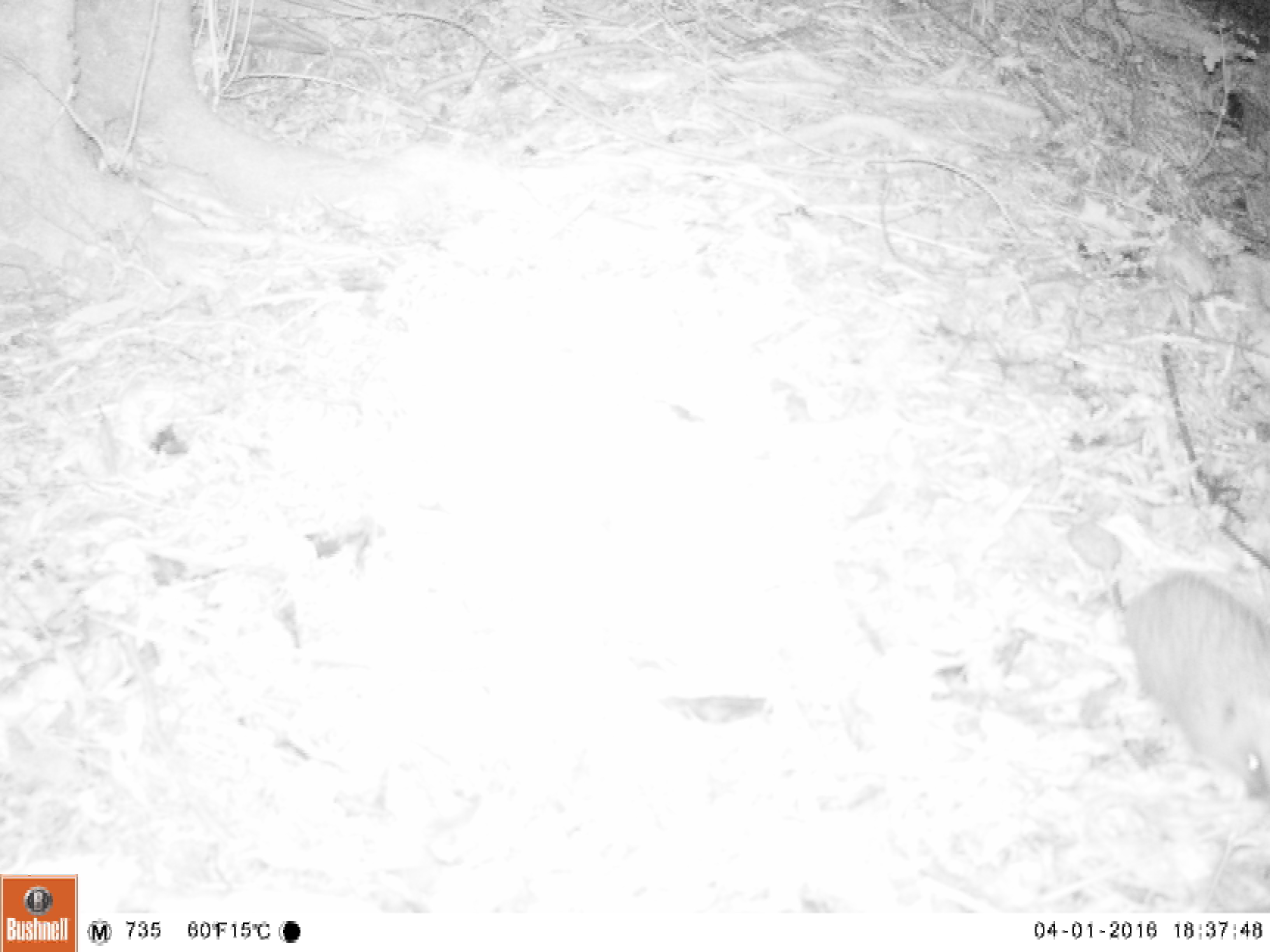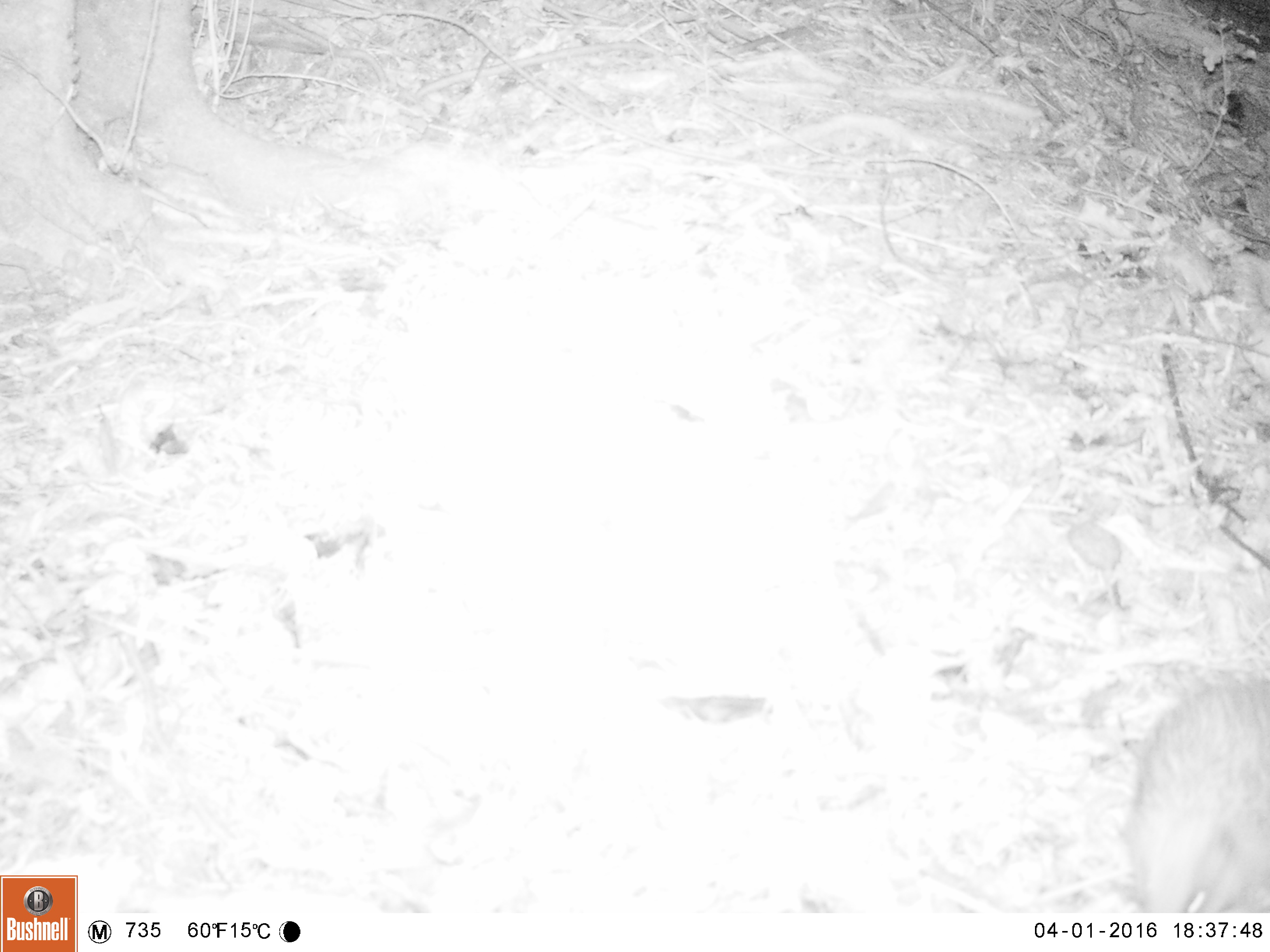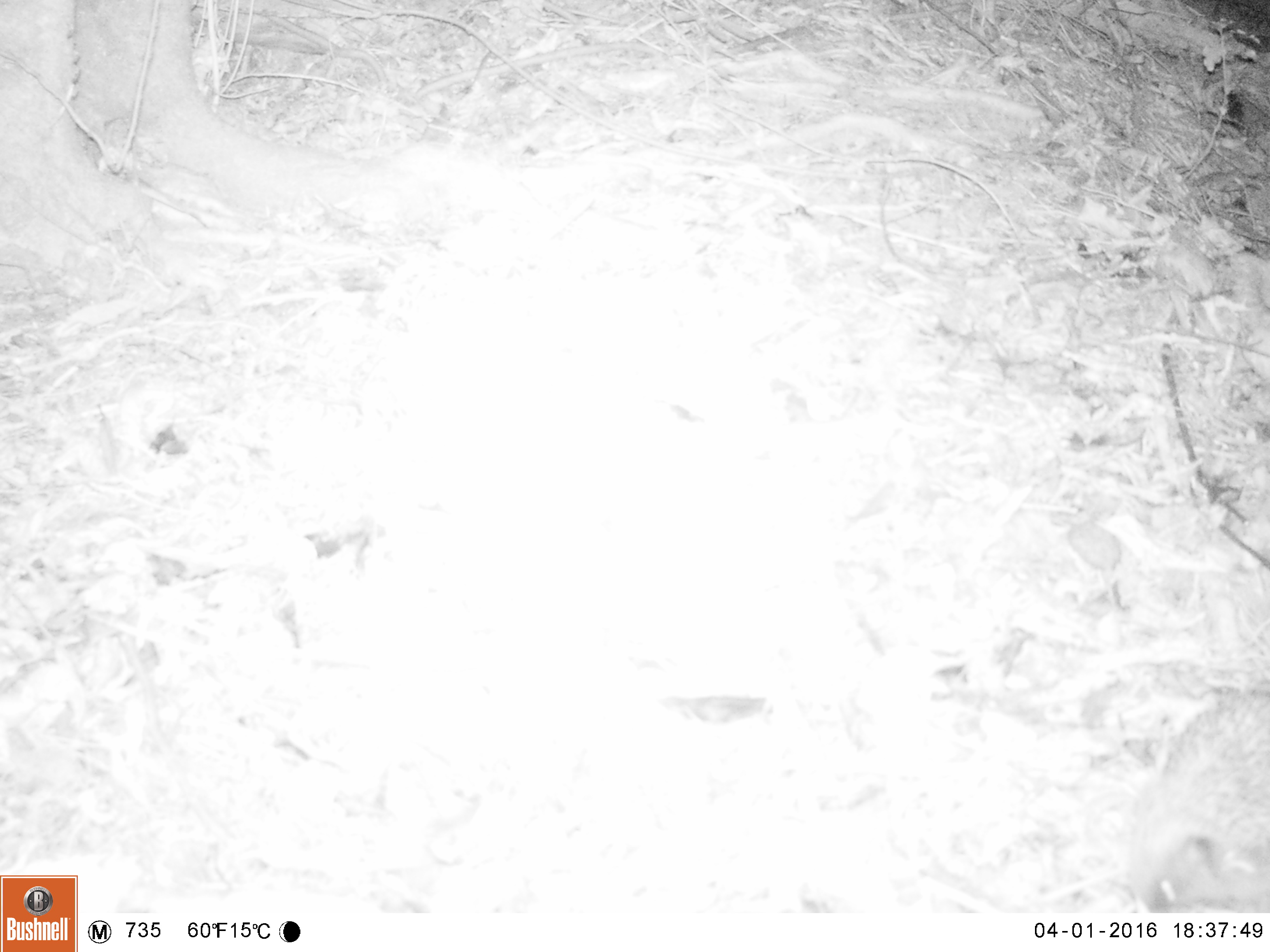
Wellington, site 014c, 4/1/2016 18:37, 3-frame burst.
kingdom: Animalia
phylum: Chordata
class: Mammalia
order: Eulipotyphla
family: Erinaceidae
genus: Erinaceus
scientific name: Erinaceus europaeus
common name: hedgehog